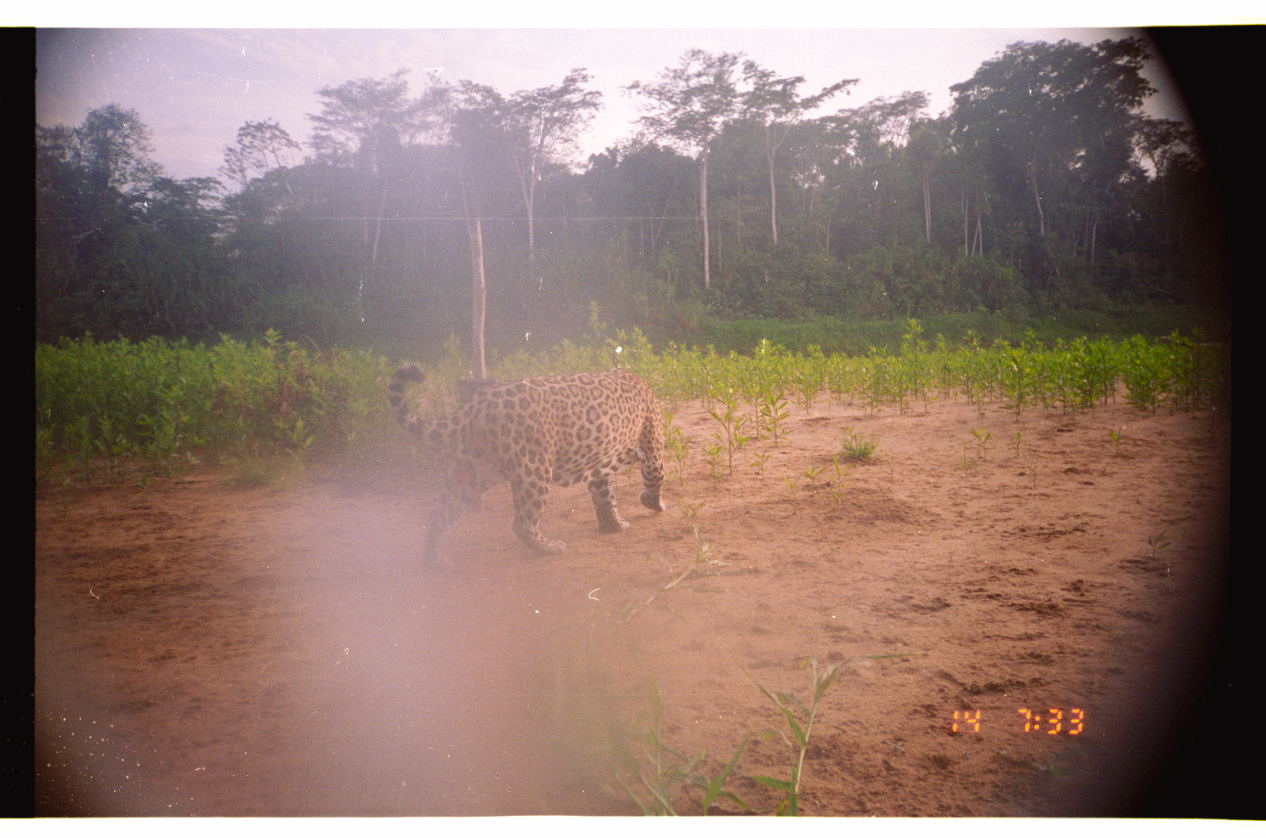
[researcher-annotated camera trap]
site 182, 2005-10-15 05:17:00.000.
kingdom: Animalia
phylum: Chordata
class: Mammalia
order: Carnivora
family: Felidae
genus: Panthera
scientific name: Panthera onca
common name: jaguar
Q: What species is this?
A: Panthera onca (jaguar).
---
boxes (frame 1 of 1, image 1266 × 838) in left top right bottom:
panthera onca: 388 362 667 572